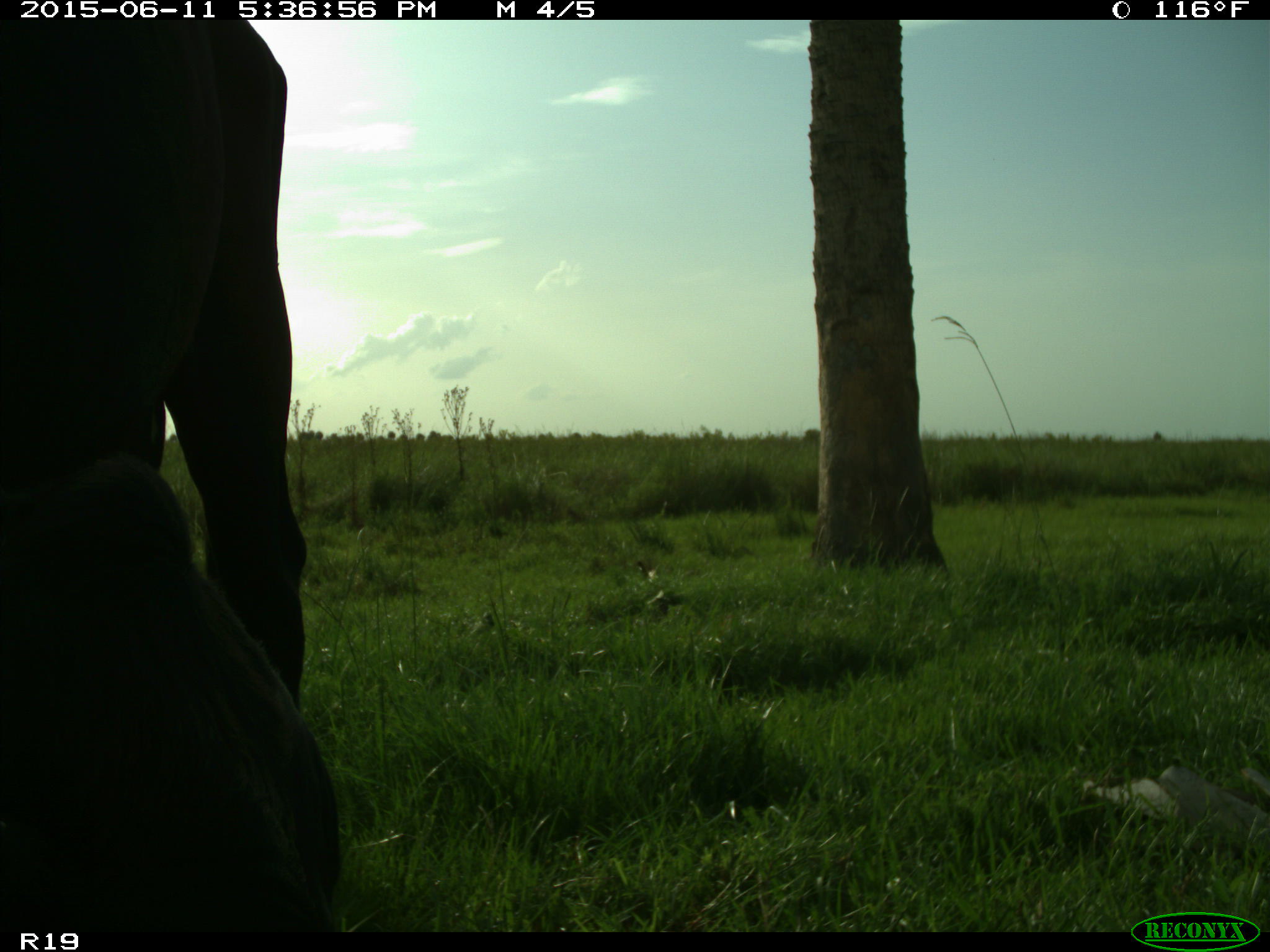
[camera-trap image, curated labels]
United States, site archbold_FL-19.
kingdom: Animalia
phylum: Chordata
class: Mammalia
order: Artiodactyla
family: Bovidae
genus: Bos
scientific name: Bos taurus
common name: domestic cow